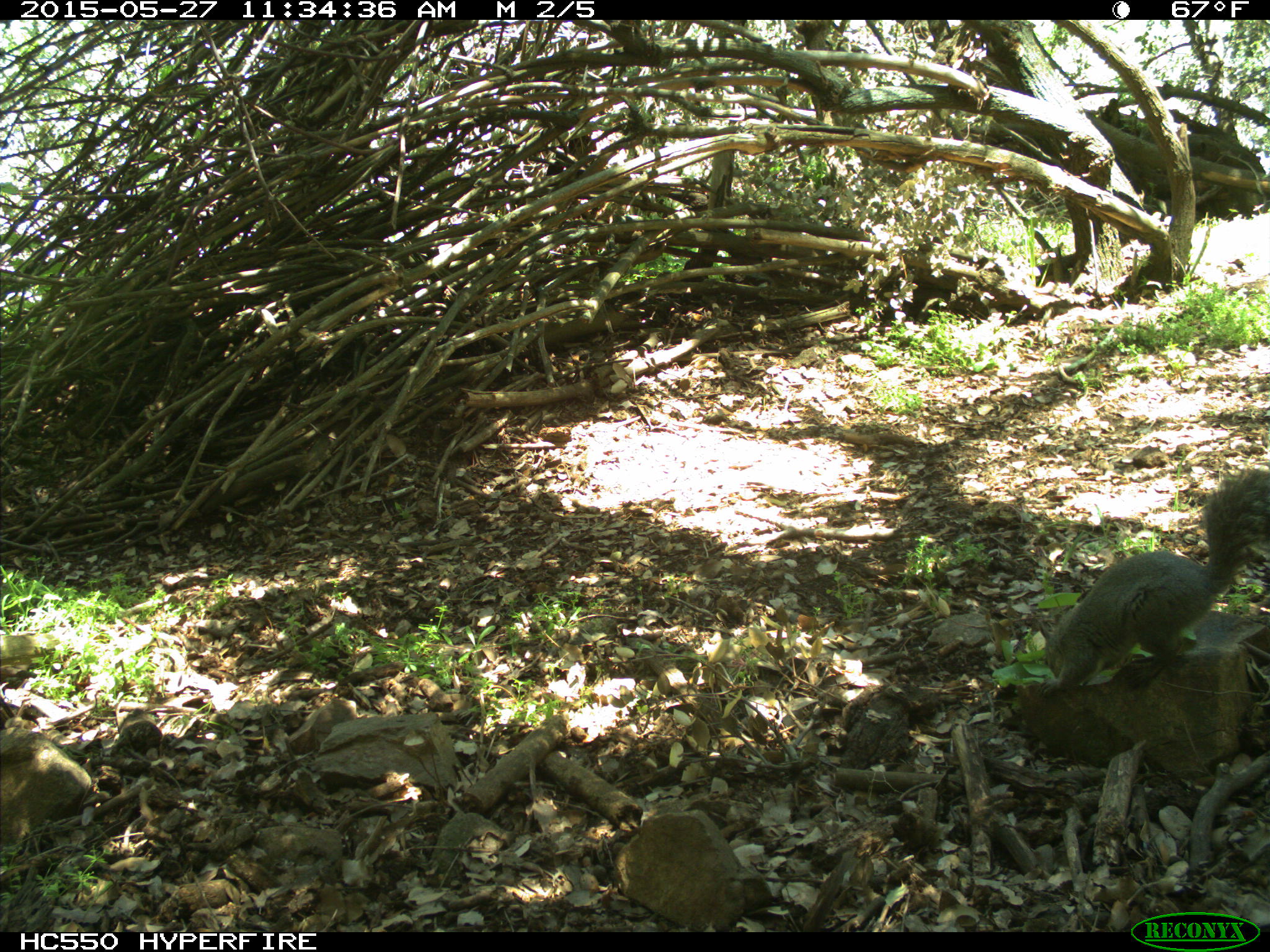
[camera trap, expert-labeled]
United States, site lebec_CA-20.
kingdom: Animalia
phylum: Chordata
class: Mammalia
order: Rodentia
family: Sciuridae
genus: Sciurus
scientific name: Sciurus carolinensis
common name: eastern gray squirrel